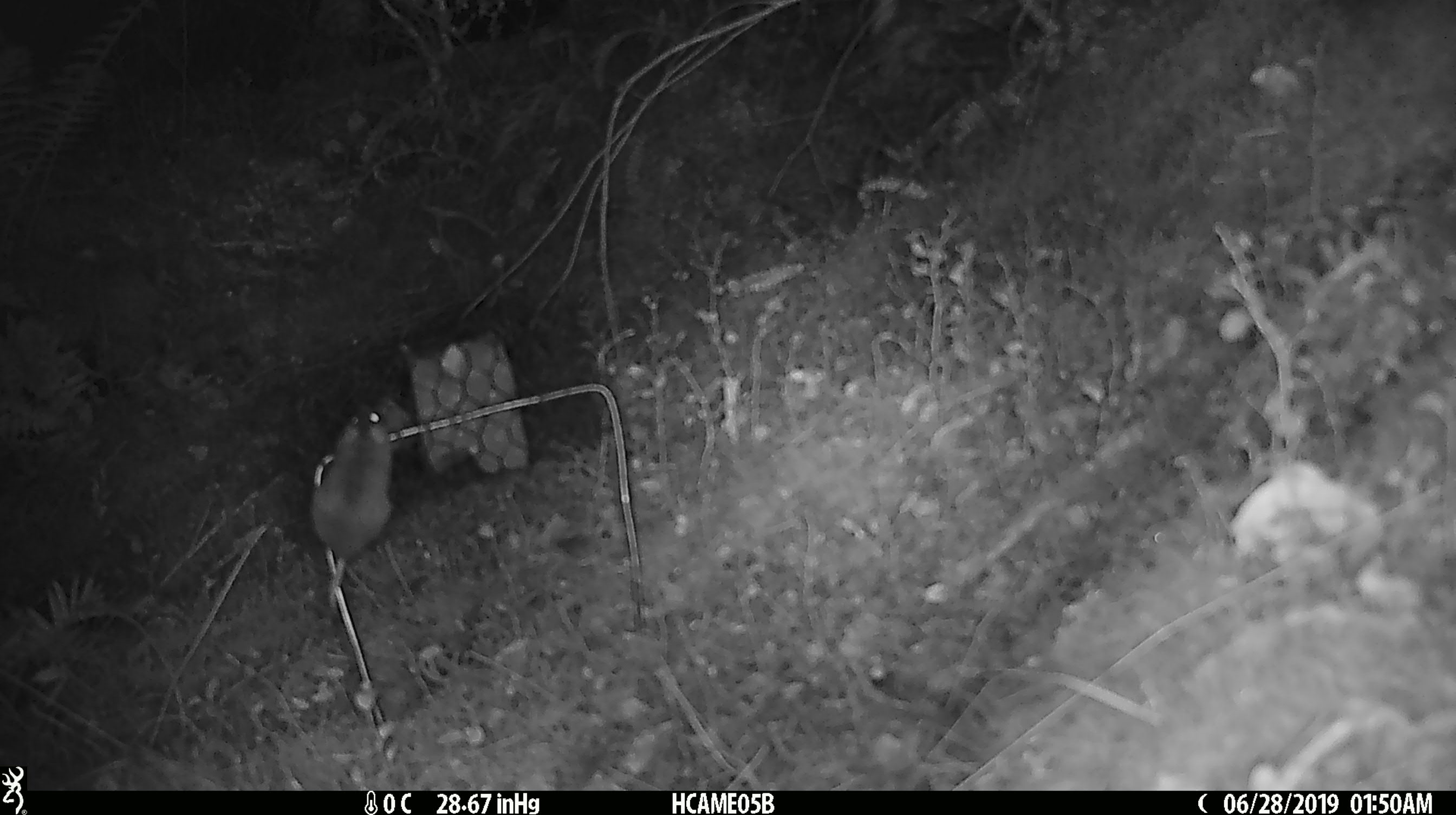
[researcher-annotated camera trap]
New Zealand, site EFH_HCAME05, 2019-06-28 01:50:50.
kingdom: Animalia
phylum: Chordata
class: Mammalia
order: Rodentia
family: Muridae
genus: Mus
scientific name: Mus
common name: mouse